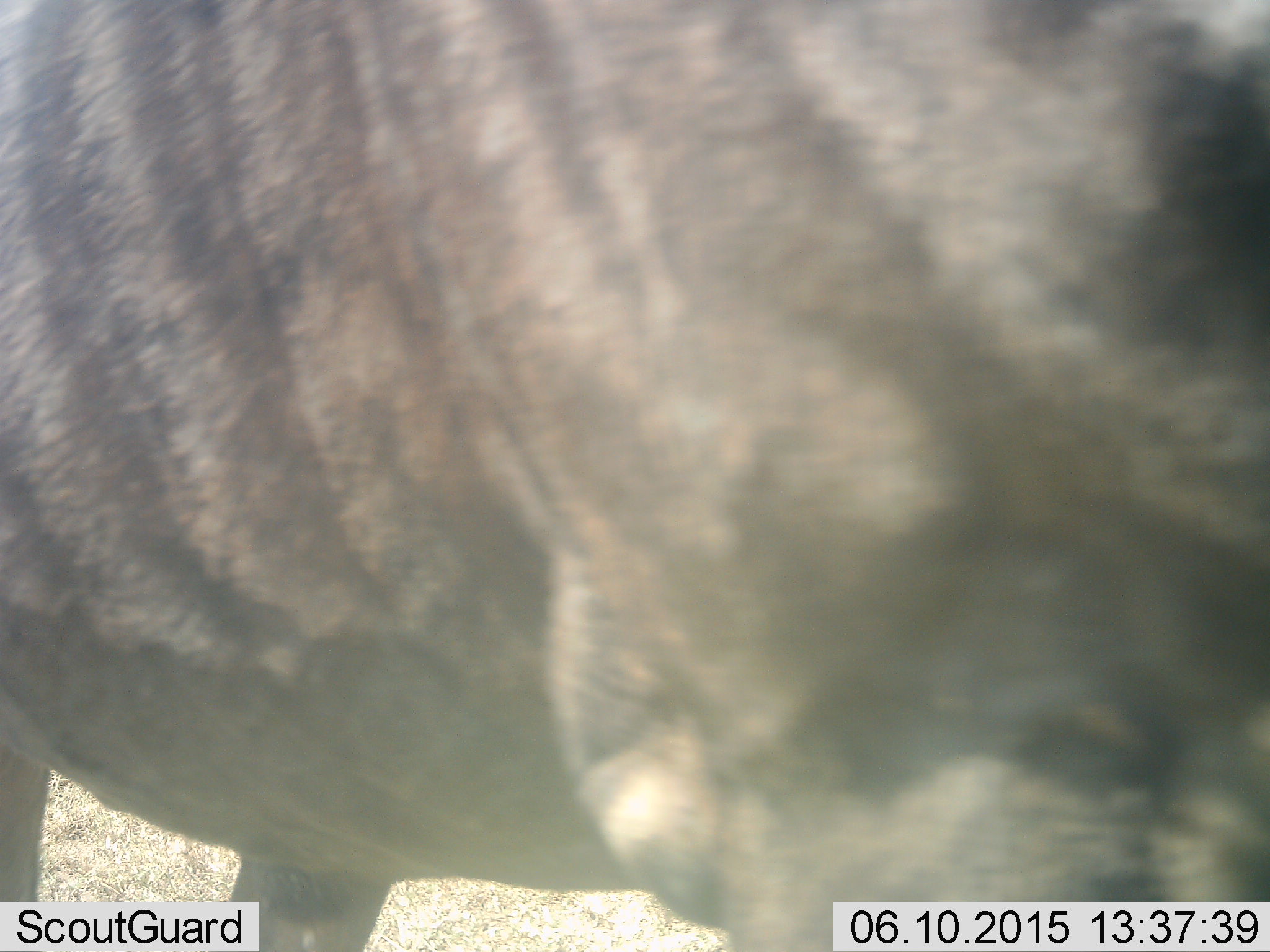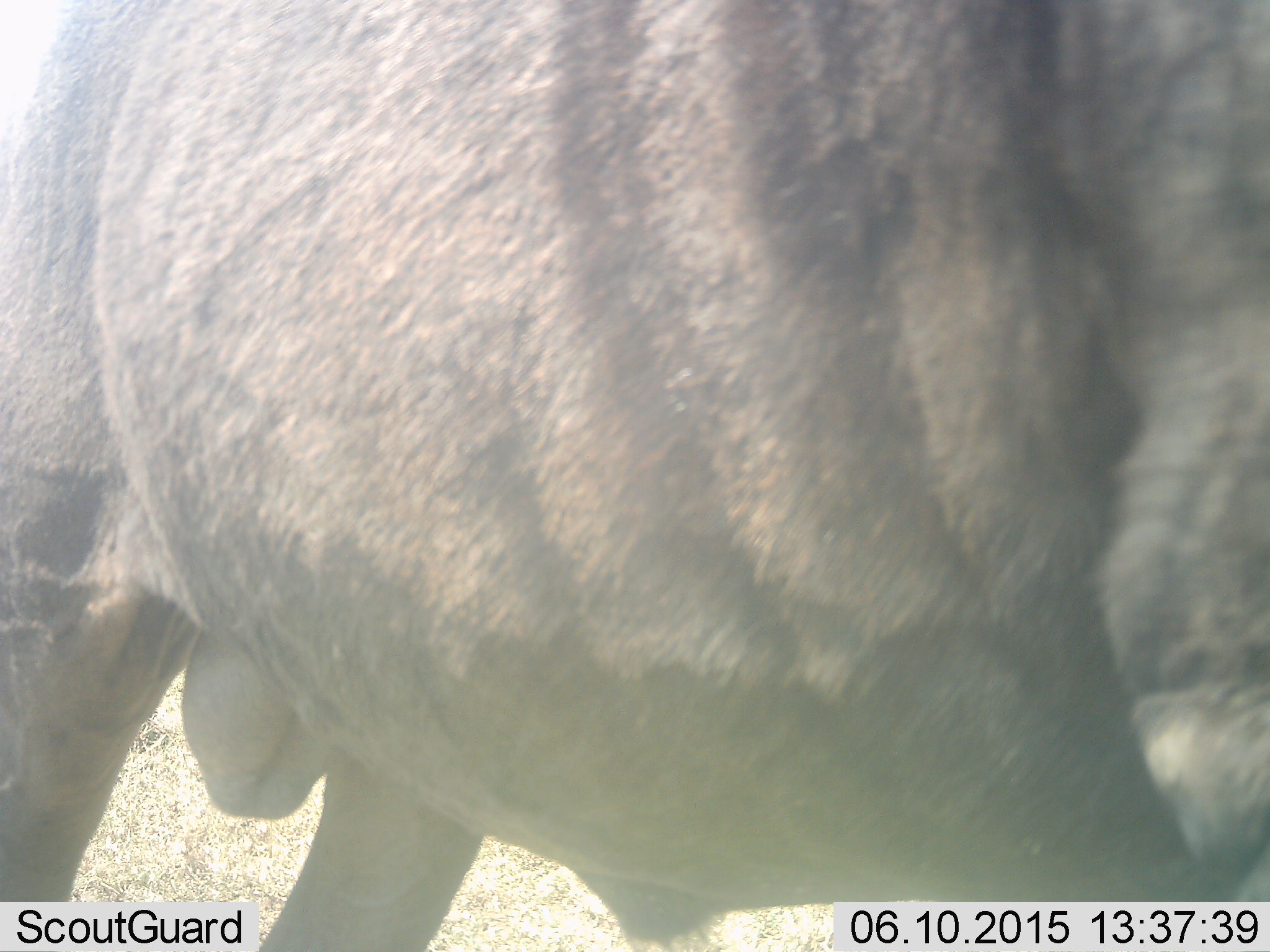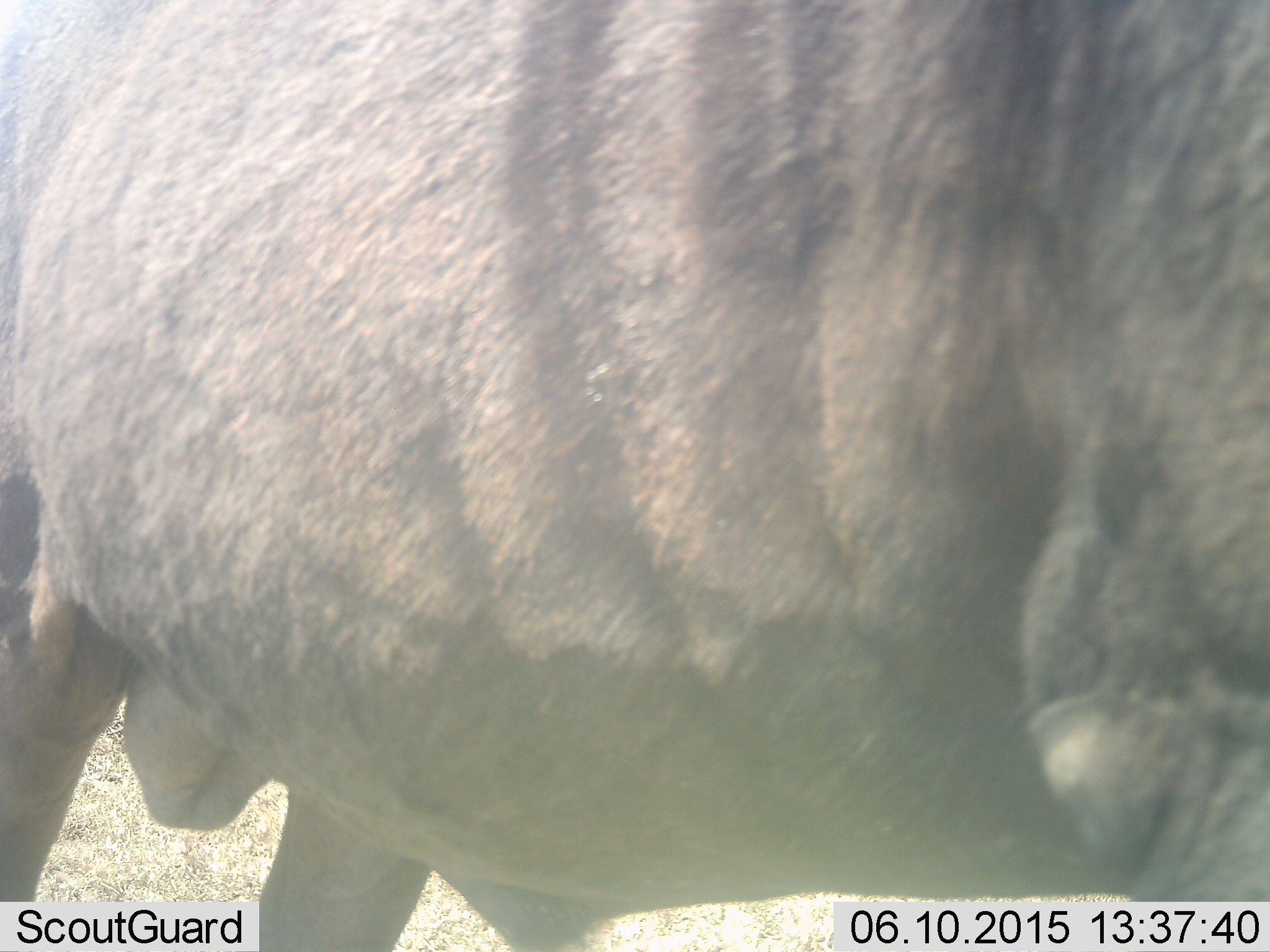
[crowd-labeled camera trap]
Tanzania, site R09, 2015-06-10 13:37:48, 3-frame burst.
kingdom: Animalia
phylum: Chordata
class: Mammalia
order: Artiodactyla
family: Bovidae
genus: Connochaetes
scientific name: Connochaetes taurinus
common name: blue wildebeest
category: wildebeest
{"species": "wildebeest (blue wildebeest) (Connochaetes taurinus)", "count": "1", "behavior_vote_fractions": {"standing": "70%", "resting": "0%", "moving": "30%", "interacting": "0%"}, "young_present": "0%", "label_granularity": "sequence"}